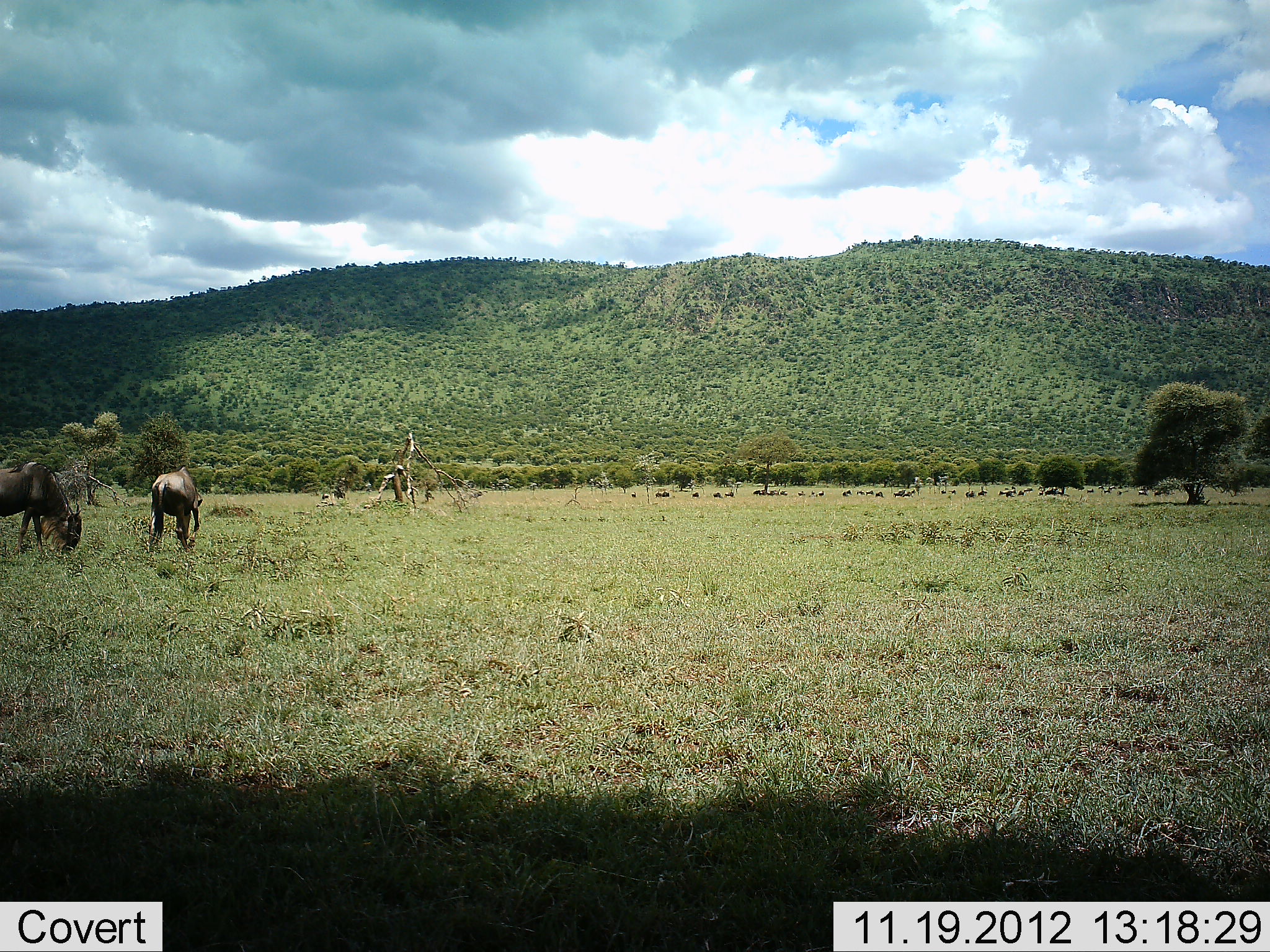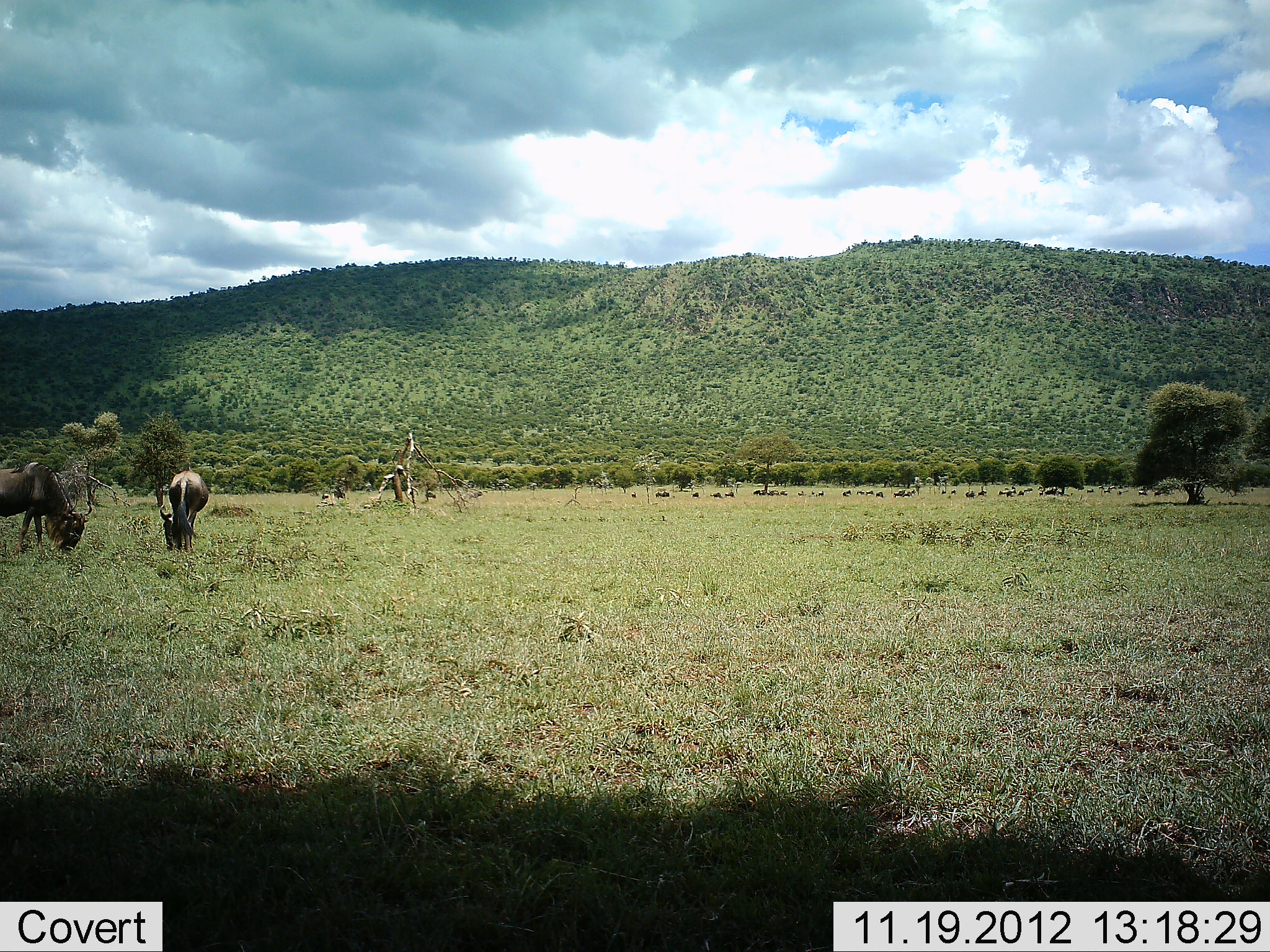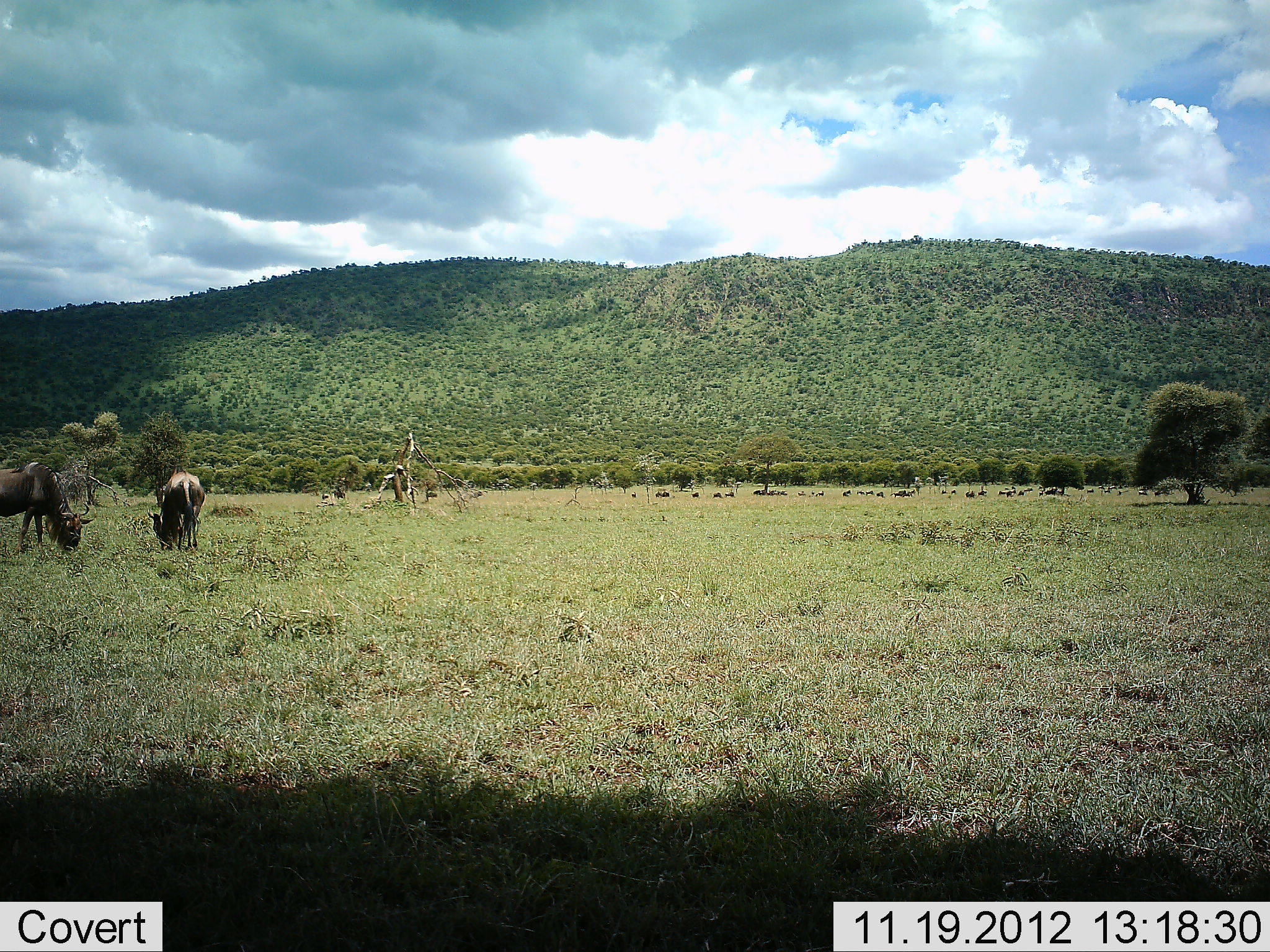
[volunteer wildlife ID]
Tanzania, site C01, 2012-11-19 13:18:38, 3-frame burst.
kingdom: Animalia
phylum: Chordata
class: Mammalia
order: Artiodactyla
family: Bovidae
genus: Connochaetes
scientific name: Connochaetes taurinus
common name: blue wildebeest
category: wildebeest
Wildebeest (blue wildebeest) (Connochaetes taurinus), count 2. Behavior (volunteer vote fractions): standing 28%, resting 4%, moving 4%, interacting 4%. Young present (vote fraction): 0%. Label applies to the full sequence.